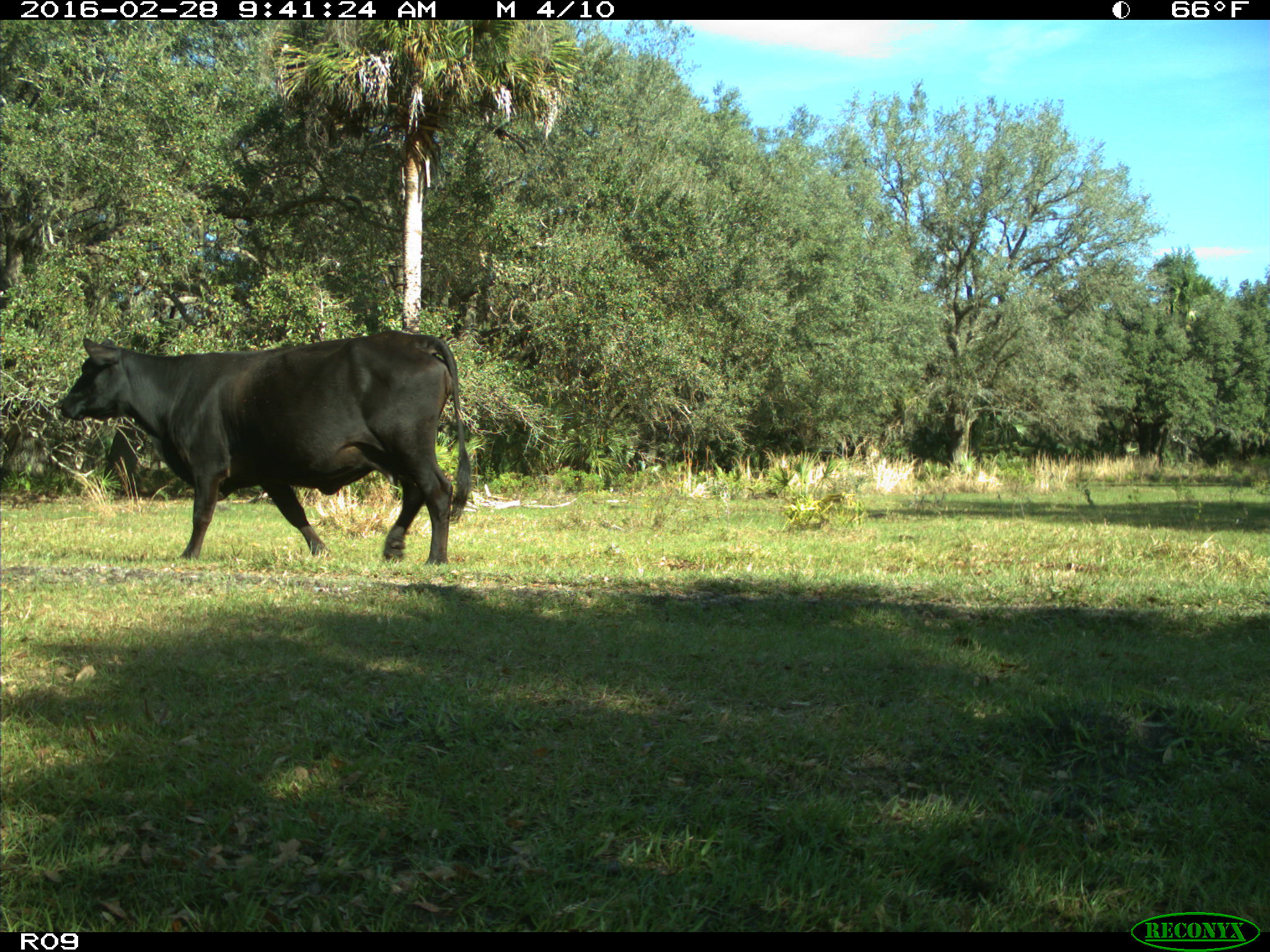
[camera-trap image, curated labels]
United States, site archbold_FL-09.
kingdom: Animalia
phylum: Chordata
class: Mammalia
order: Artiodactyla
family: Bovidae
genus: Bos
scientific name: Bos taurus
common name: domestic cow